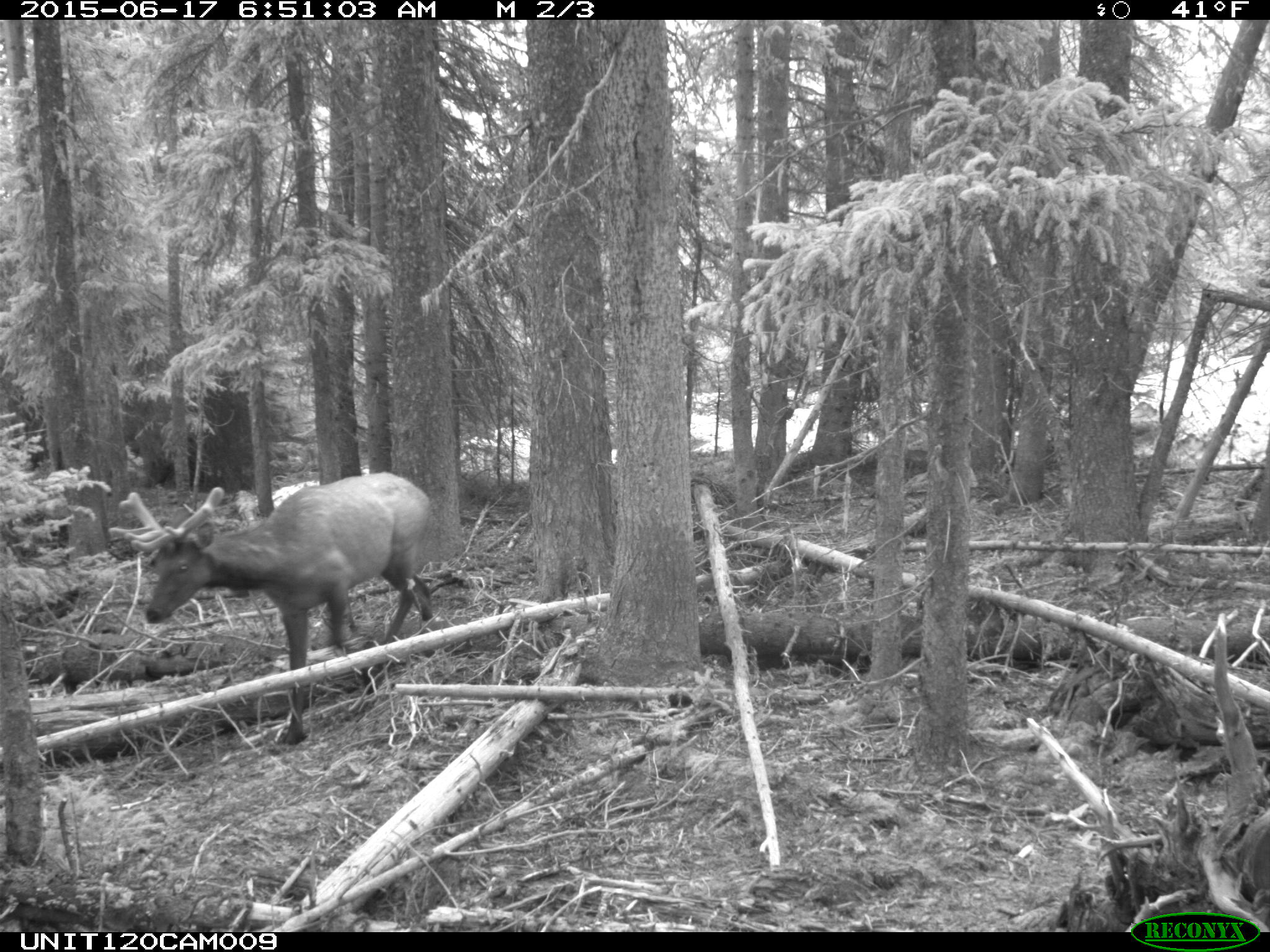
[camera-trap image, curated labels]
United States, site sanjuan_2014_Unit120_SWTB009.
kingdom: Animalia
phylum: Chordata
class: Mammalia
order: Artiodactyla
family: Cervidae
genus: Cervus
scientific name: Cervus elaphus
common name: red deer